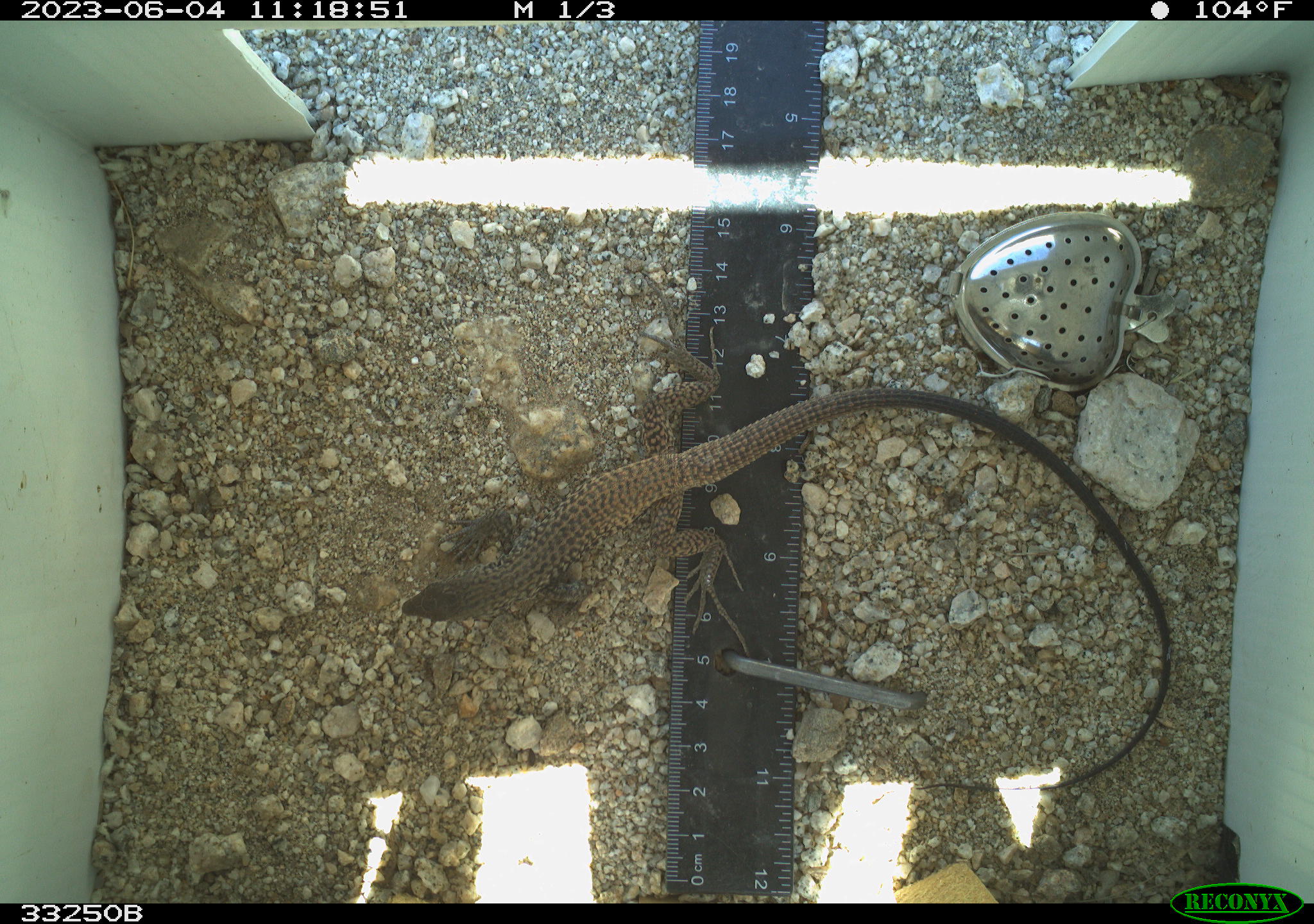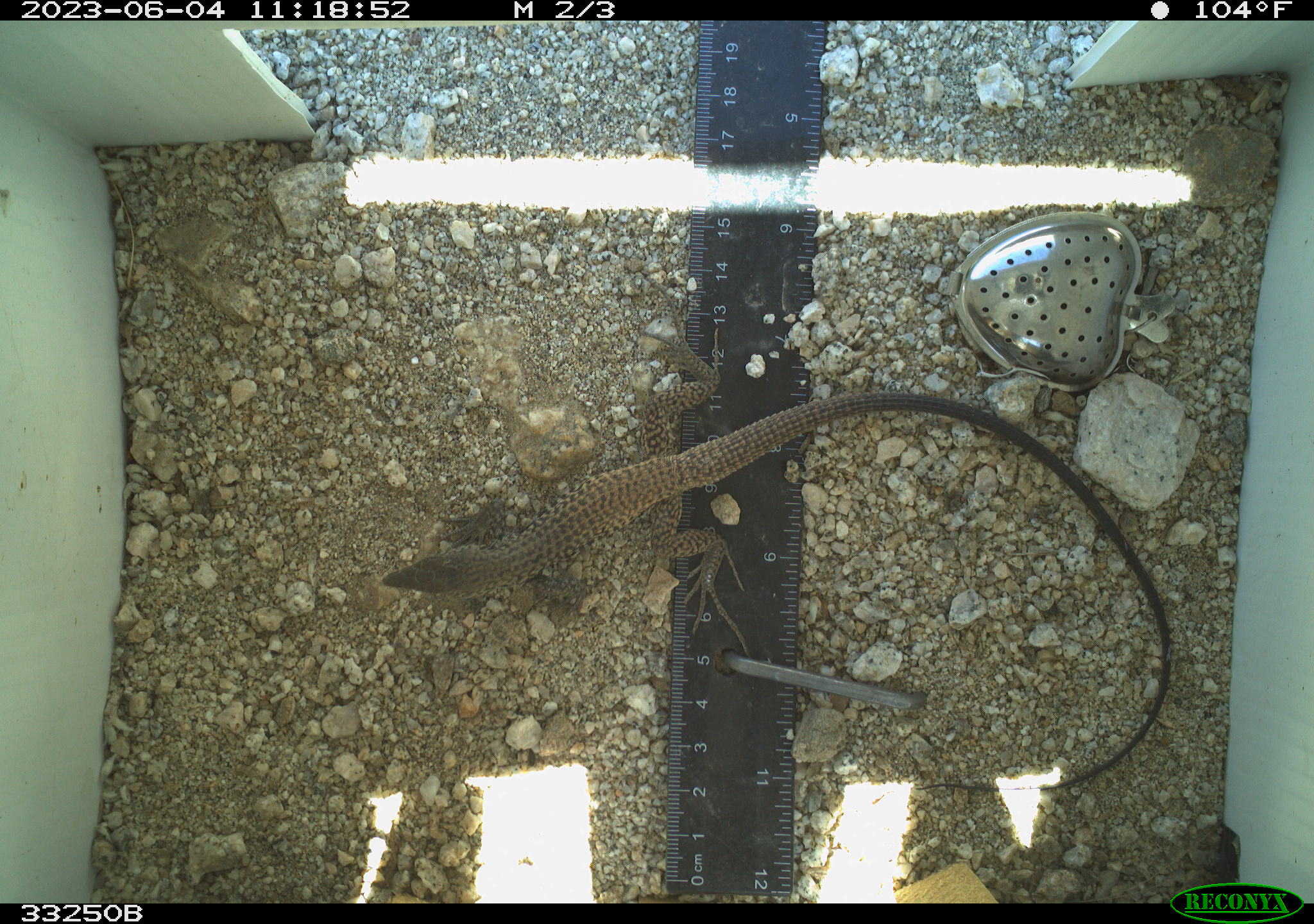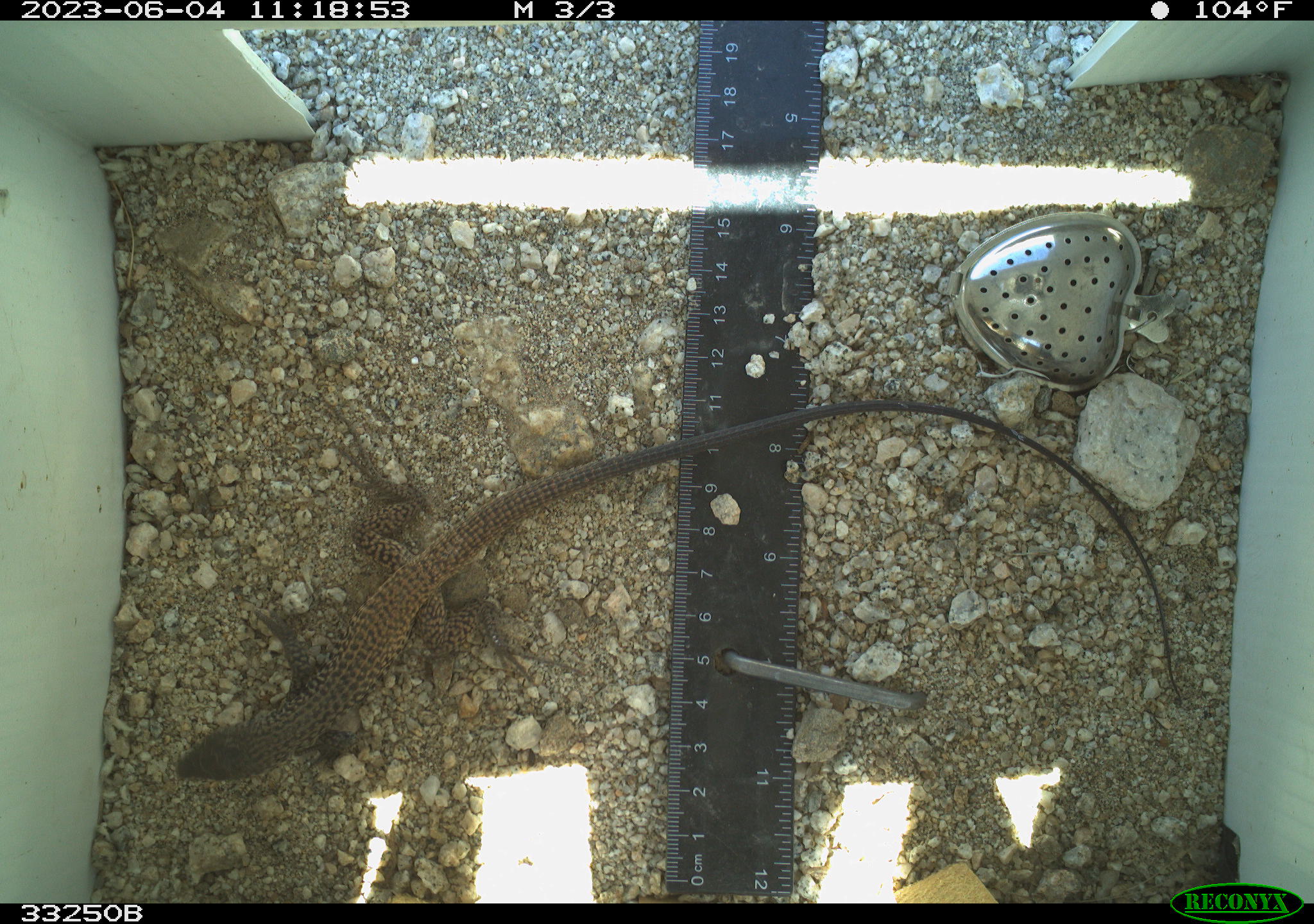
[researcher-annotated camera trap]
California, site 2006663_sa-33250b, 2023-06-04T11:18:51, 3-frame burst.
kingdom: Animalia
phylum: Chordata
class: Reptilia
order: Squamata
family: Teiidae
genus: Aspidoscelis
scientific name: Aspidoscelis tigris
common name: western whiptail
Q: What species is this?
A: Western whiptail (Aspidoscelis tigris).